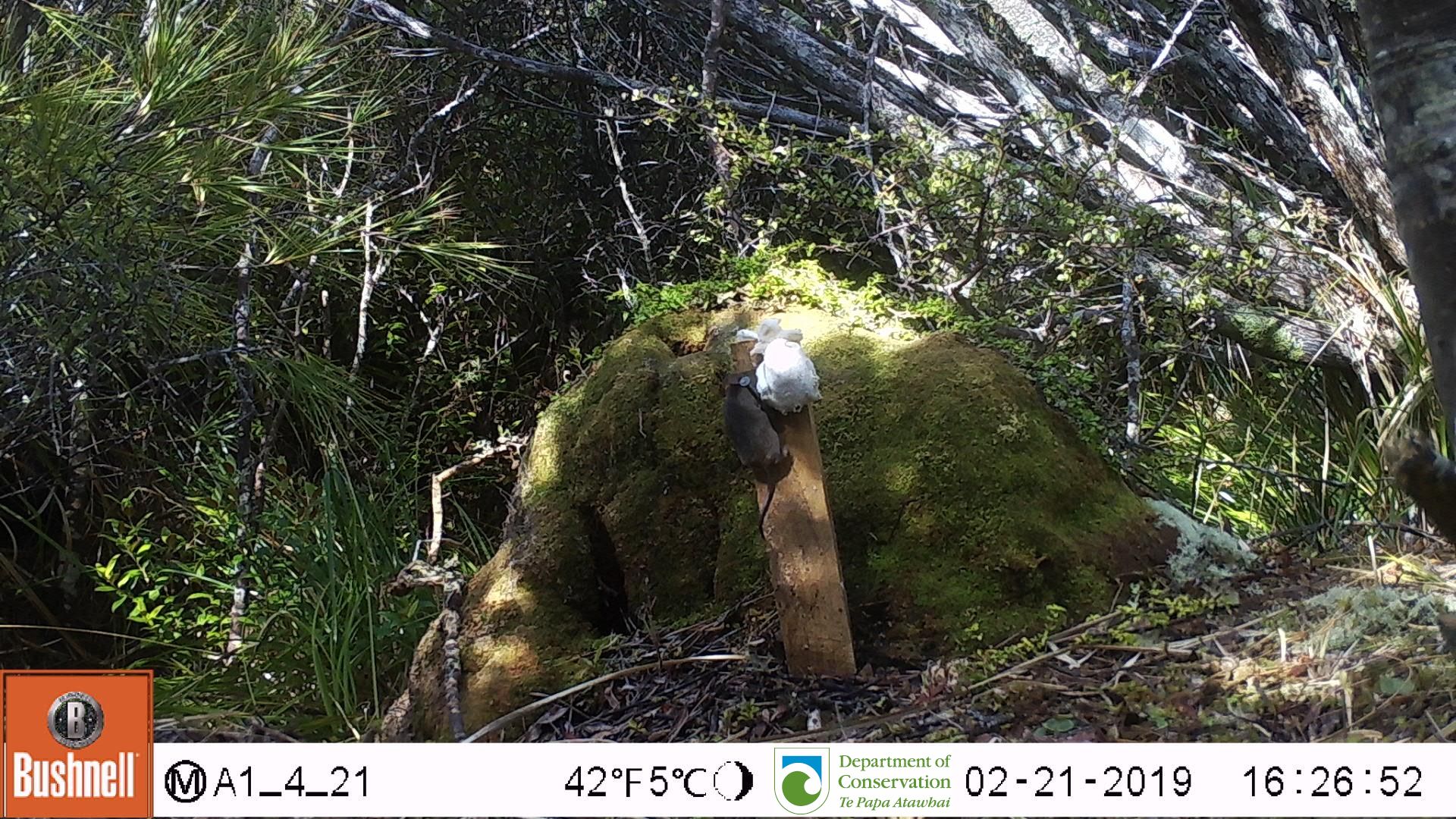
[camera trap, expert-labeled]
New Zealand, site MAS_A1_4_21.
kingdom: Animalia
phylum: Chordata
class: Mammalia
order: Rodentia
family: Muridae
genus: Mus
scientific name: Mus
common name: mouse